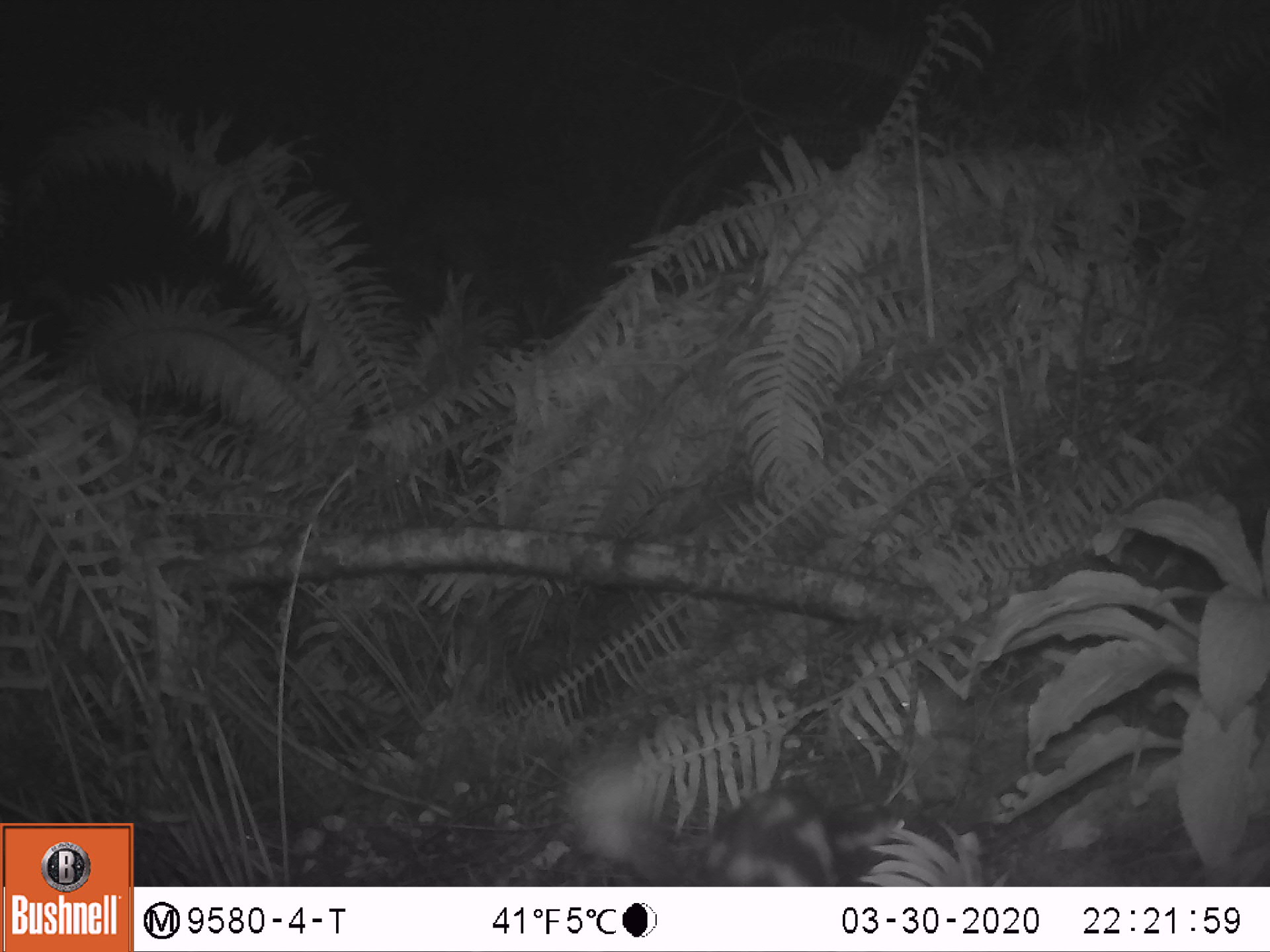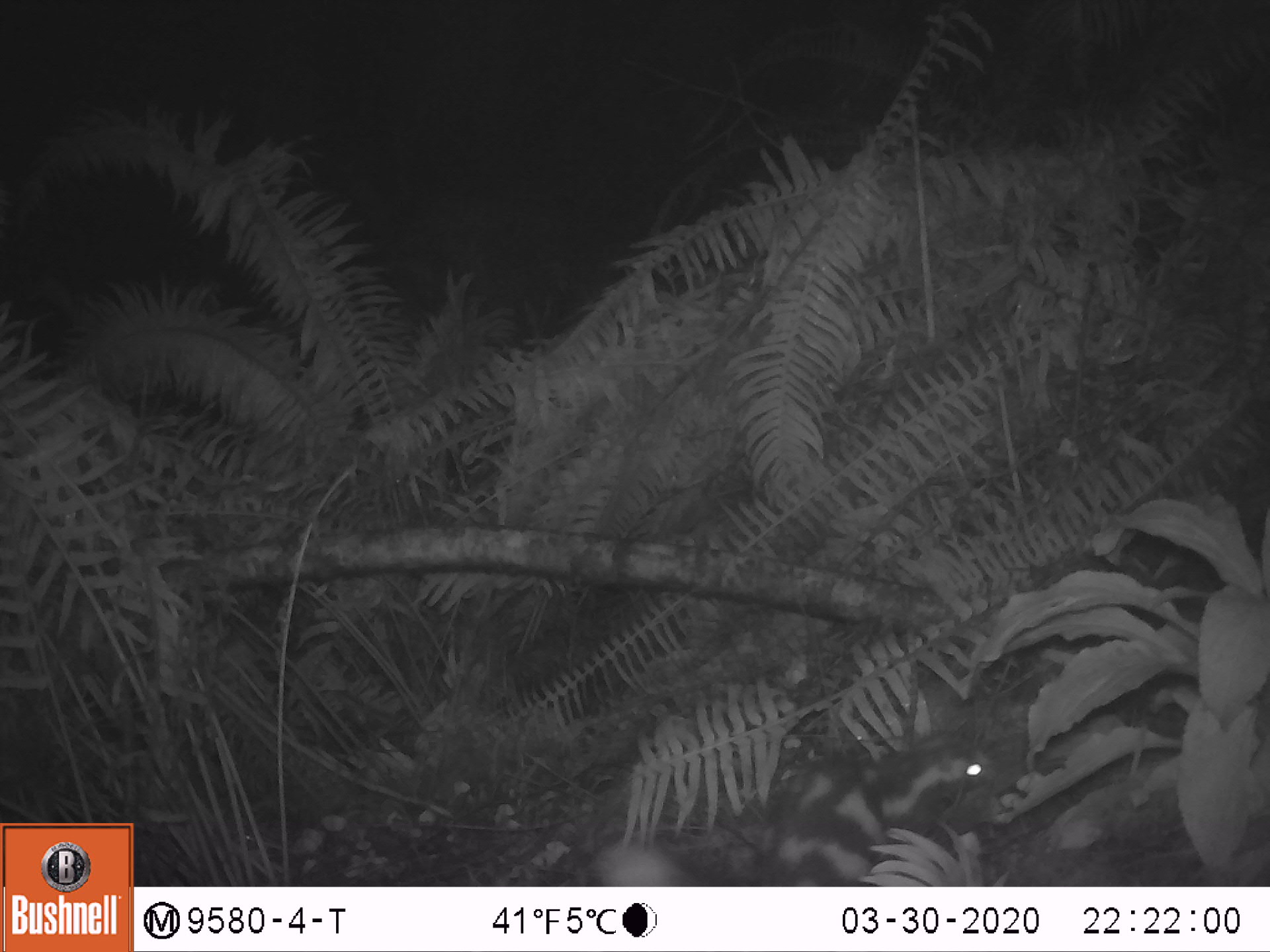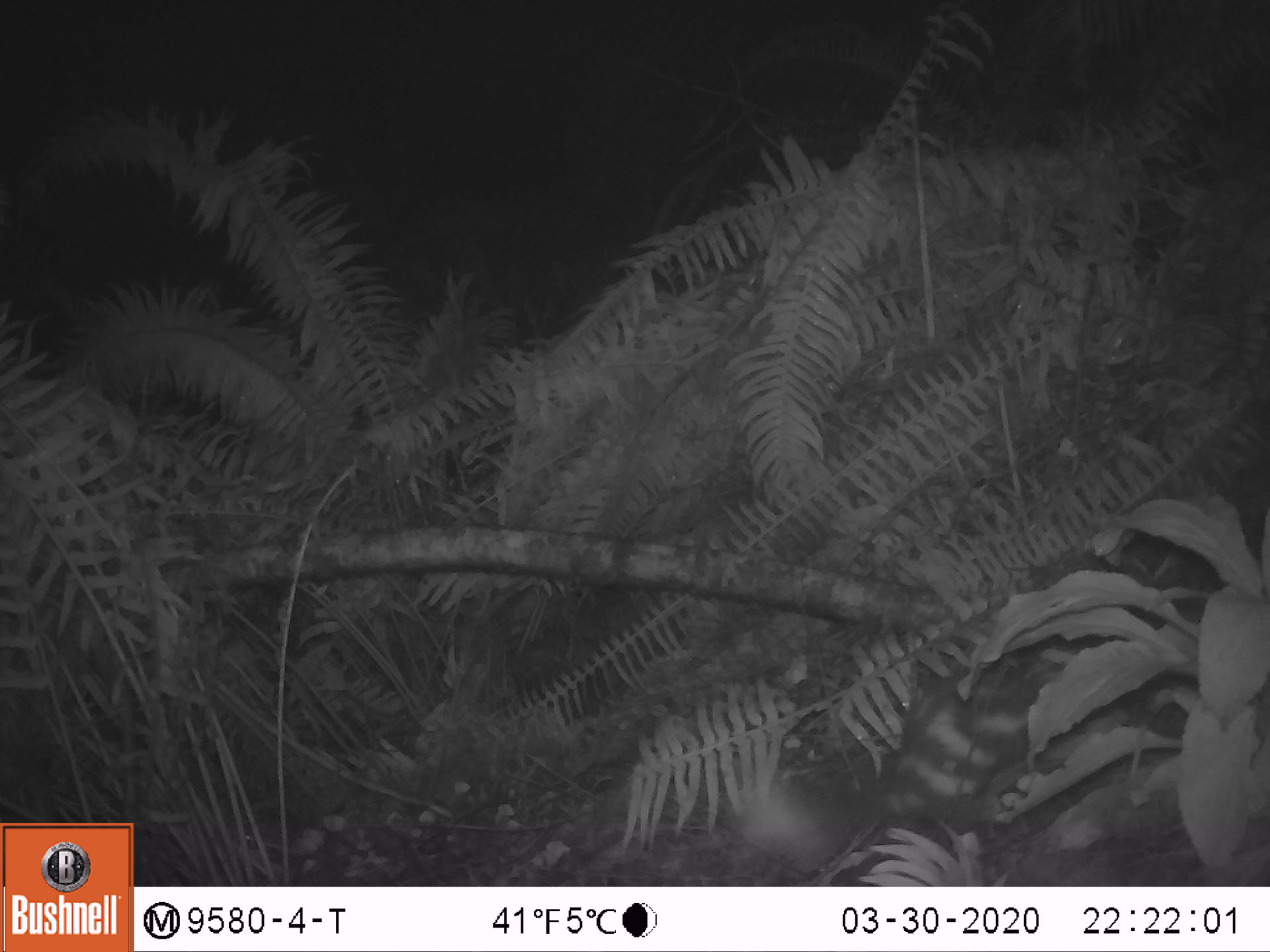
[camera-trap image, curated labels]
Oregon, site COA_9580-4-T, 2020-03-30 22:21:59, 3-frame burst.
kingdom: Animalia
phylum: Chordata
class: Mammalia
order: Carnivora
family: Mephitidae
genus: Spilogale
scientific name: Spilogale gracilis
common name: western spotted skunk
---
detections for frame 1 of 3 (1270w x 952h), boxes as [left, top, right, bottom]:
western spotted skunk: [560, 736, 841, 879]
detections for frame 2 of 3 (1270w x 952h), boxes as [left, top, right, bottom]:
western spotted skunk: [580, 741, 997, 880]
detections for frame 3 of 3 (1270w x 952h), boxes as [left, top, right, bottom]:
western spotted skunk: [732, 673, 1079, 873]